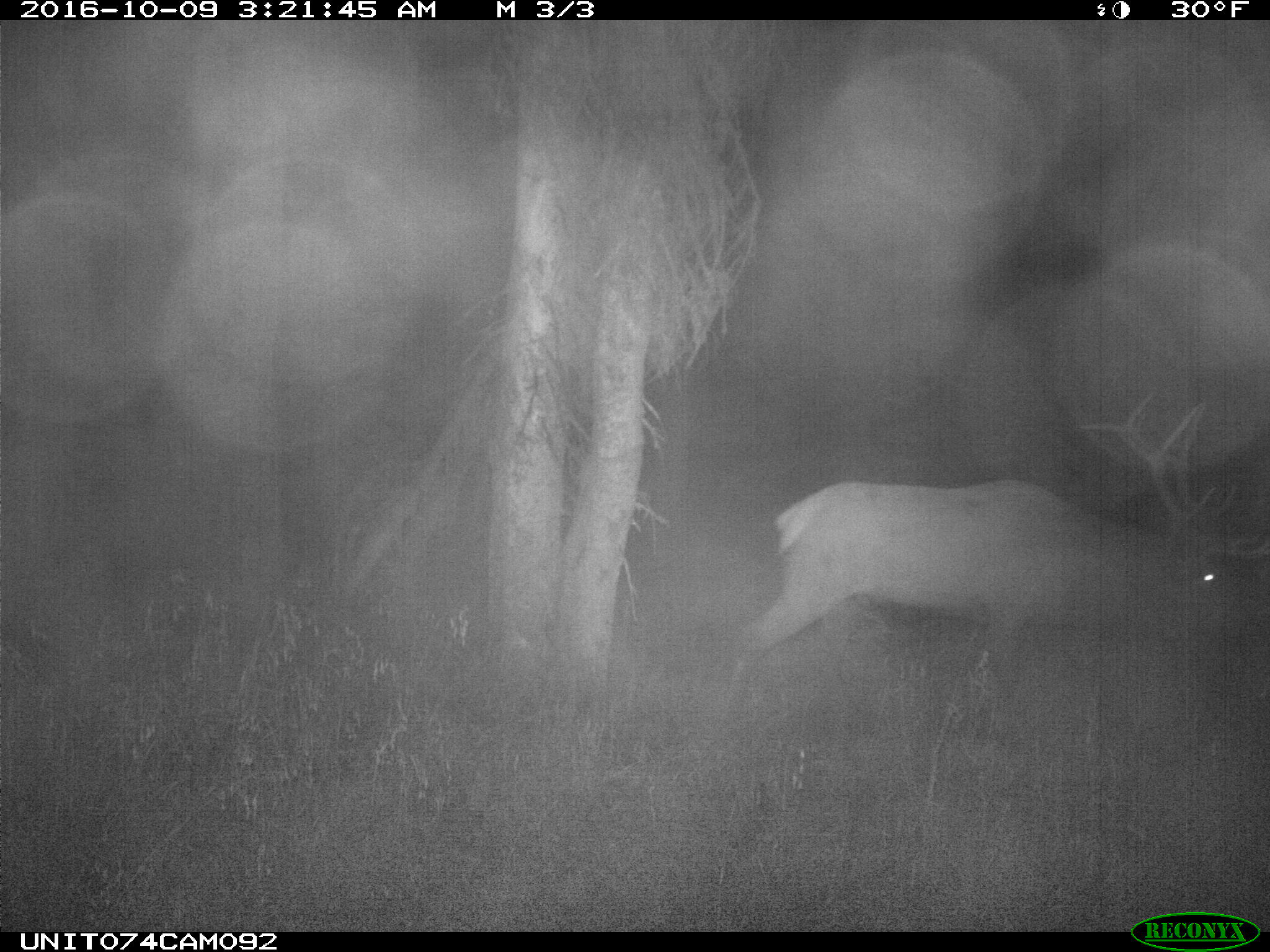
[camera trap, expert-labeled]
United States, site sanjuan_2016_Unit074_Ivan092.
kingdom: Animalia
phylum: Chordata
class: Mammalia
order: Artiodactyla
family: Cervidae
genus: Cervus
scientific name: Cervus elaphus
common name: red deer